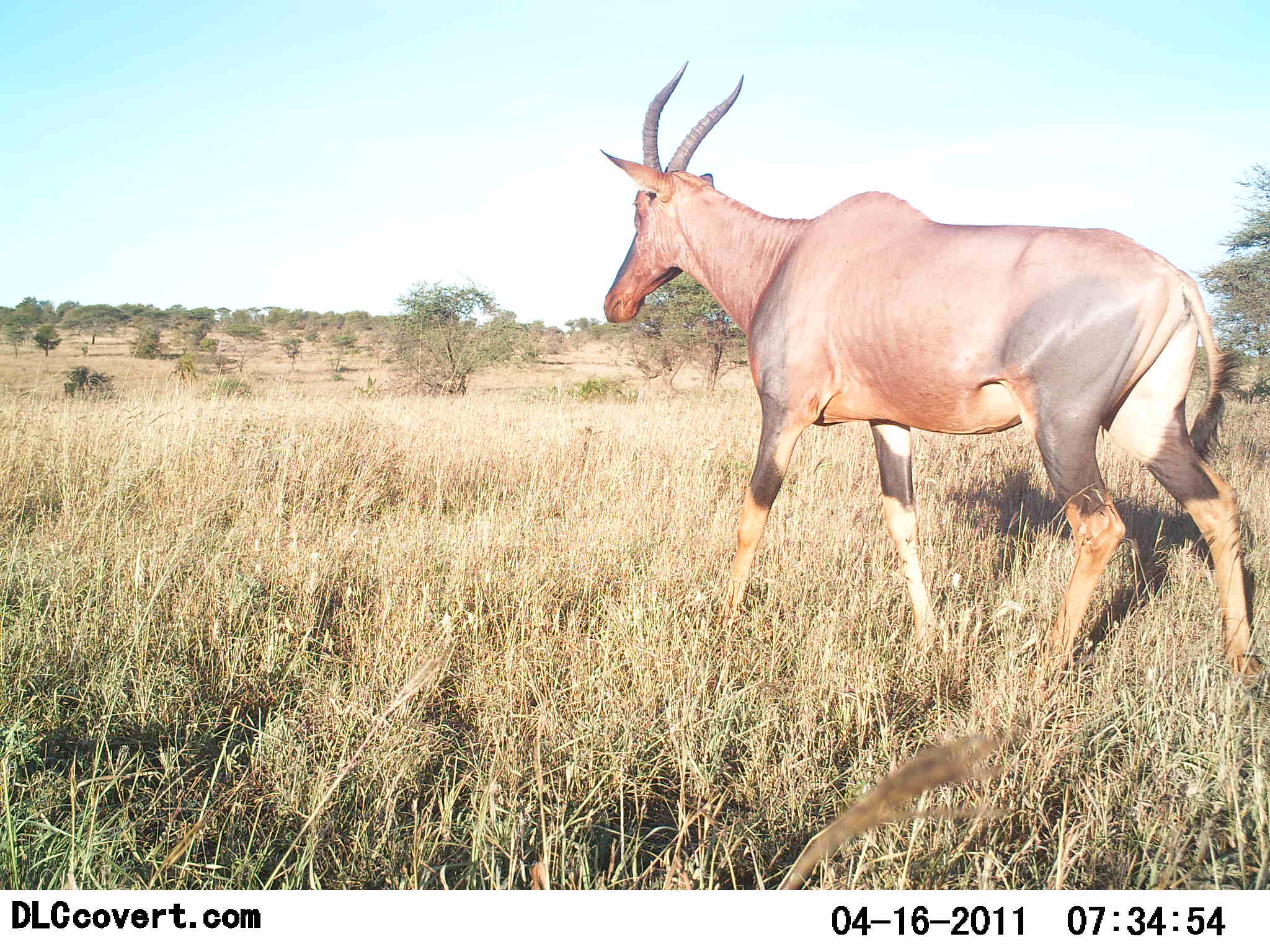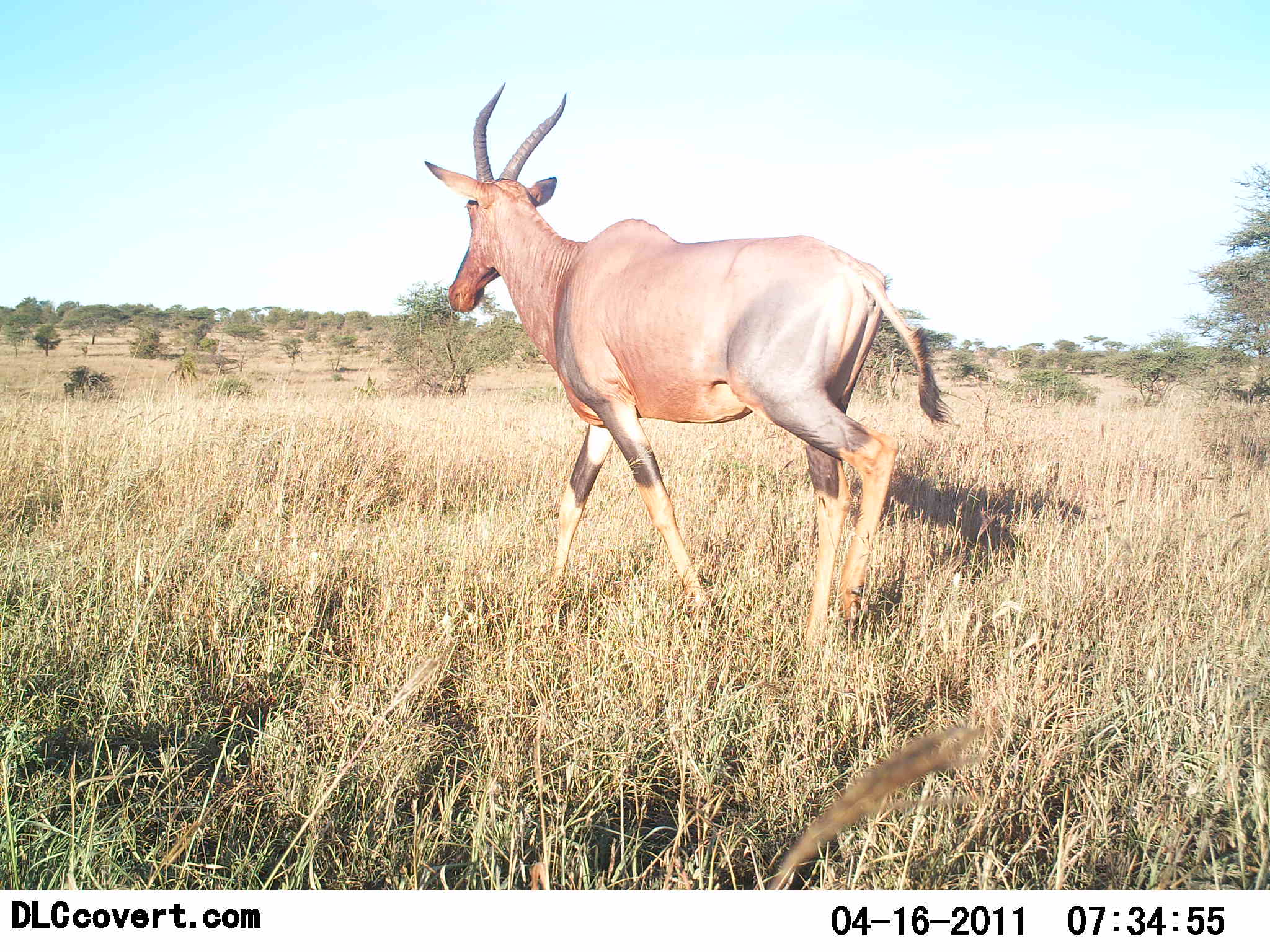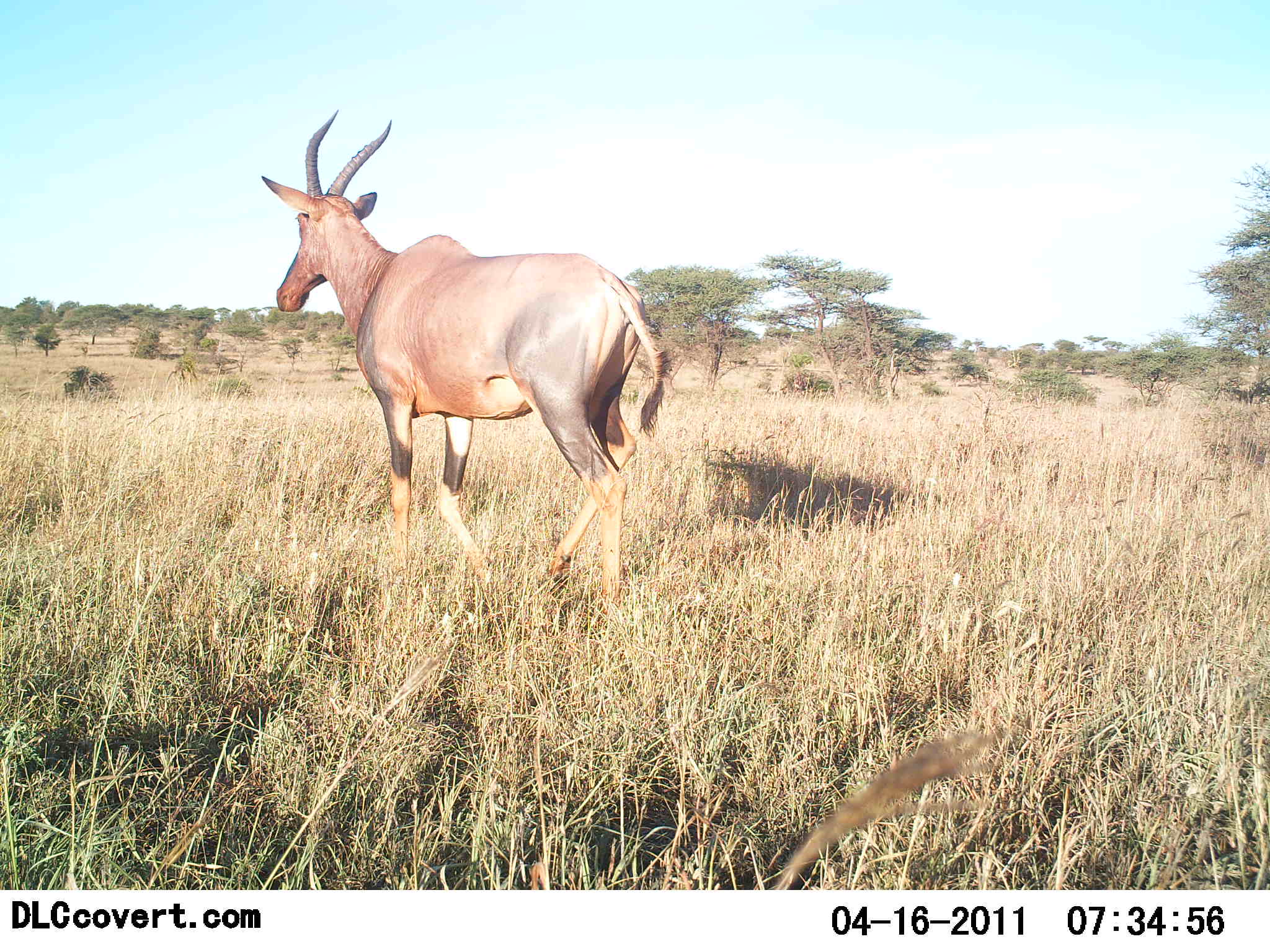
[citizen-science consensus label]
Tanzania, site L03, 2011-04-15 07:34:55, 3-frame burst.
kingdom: Animalia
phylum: Chordata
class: Mammalia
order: Artiodactyla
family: Bovidae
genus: Damaliscus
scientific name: Damaliscus lunatus jimela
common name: topi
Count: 1.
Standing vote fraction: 8%.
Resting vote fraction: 0%.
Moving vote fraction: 100%.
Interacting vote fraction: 0%.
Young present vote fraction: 0%.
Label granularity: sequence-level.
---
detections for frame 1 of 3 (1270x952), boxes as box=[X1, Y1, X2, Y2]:
animal: box=[599, 62, 1257, 701]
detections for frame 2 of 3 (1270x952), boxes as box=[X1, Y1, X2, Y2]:
animal: box=[425, 84, 957, 671]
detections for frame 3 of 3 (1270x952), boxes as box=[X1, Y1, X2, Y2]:
animal: box=[262, 109, 674, 609]